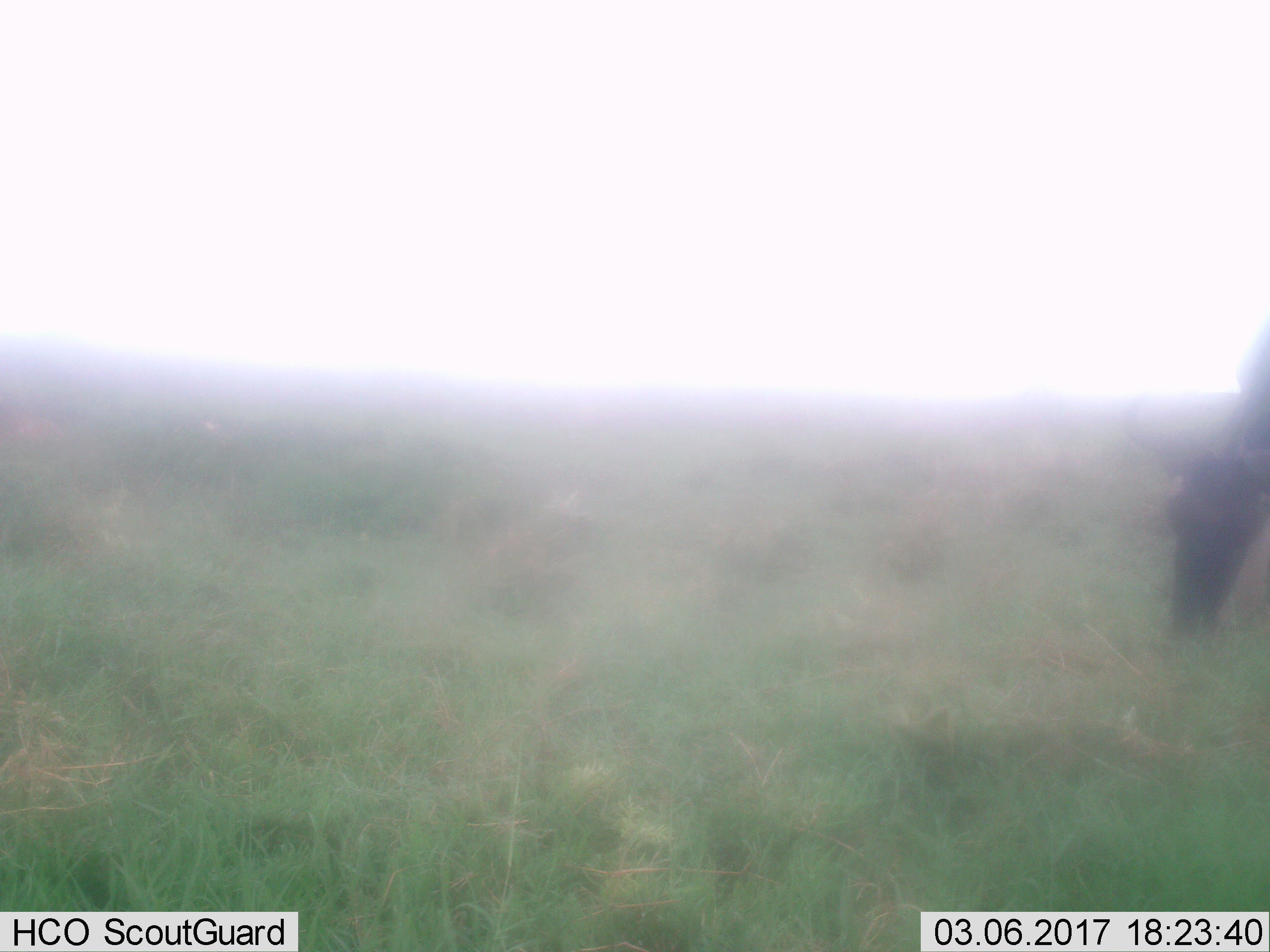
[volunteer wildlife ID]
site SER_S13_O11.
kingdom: Animalia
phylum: Chordata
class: Mammalia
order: Artiodactyla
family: Bovidae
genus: Connochaetes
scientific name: Connochaetes taurinus taurinus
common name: blue wildebeest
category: wildebeestblue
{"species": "wildebeestblue (blue wildebeest) (Connochaetes taurinus taurinus)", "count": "1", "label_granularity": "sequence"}